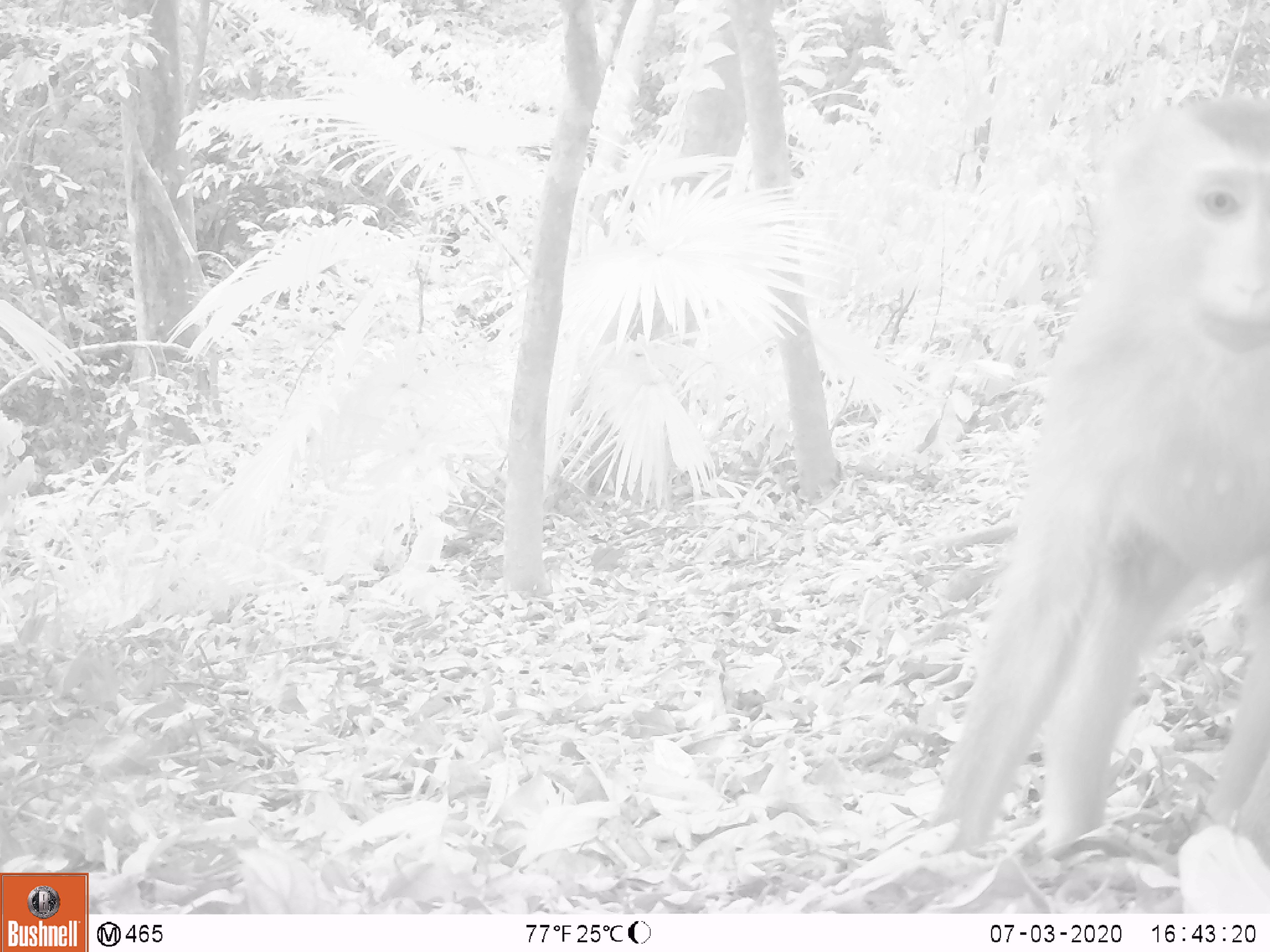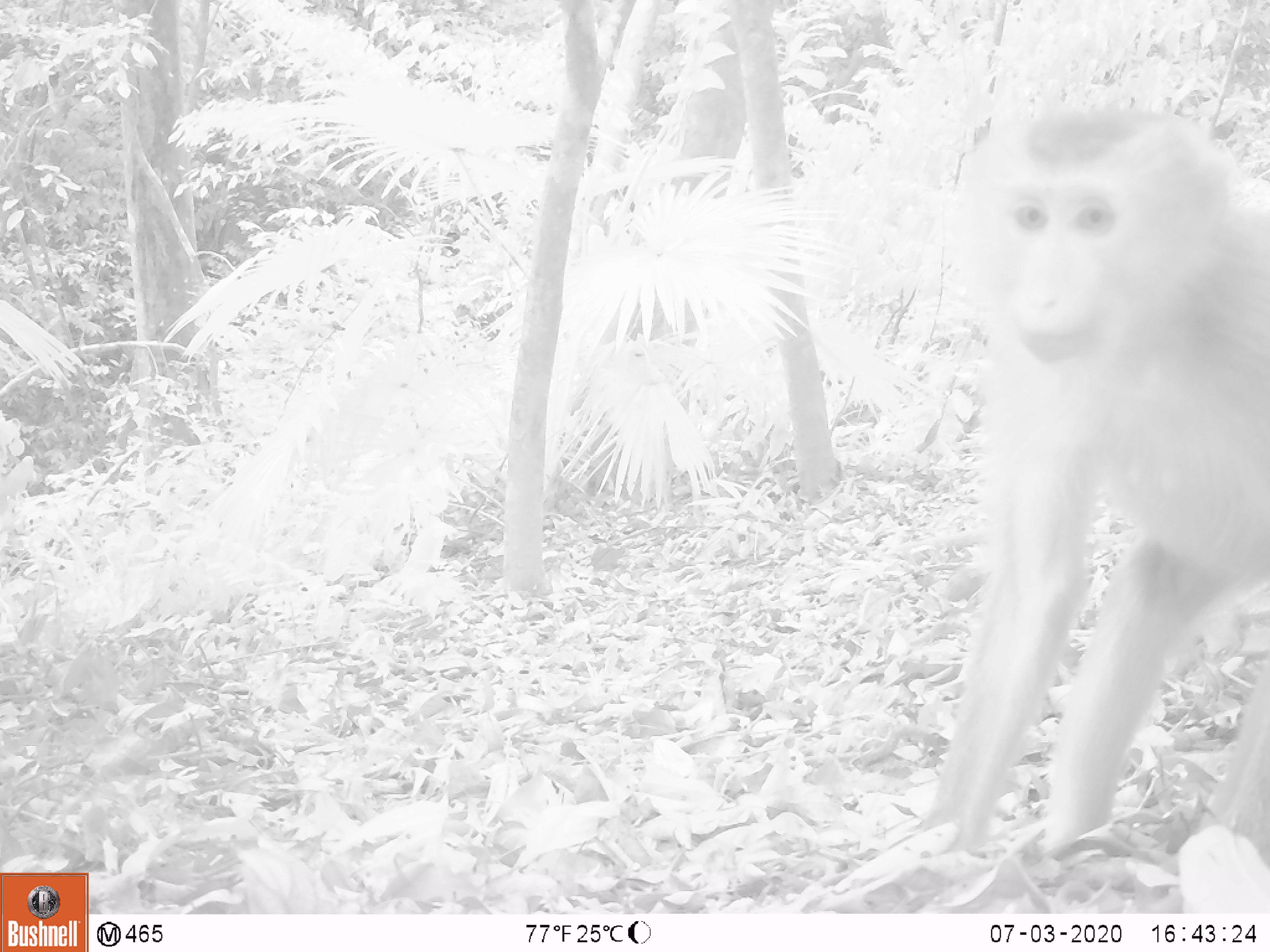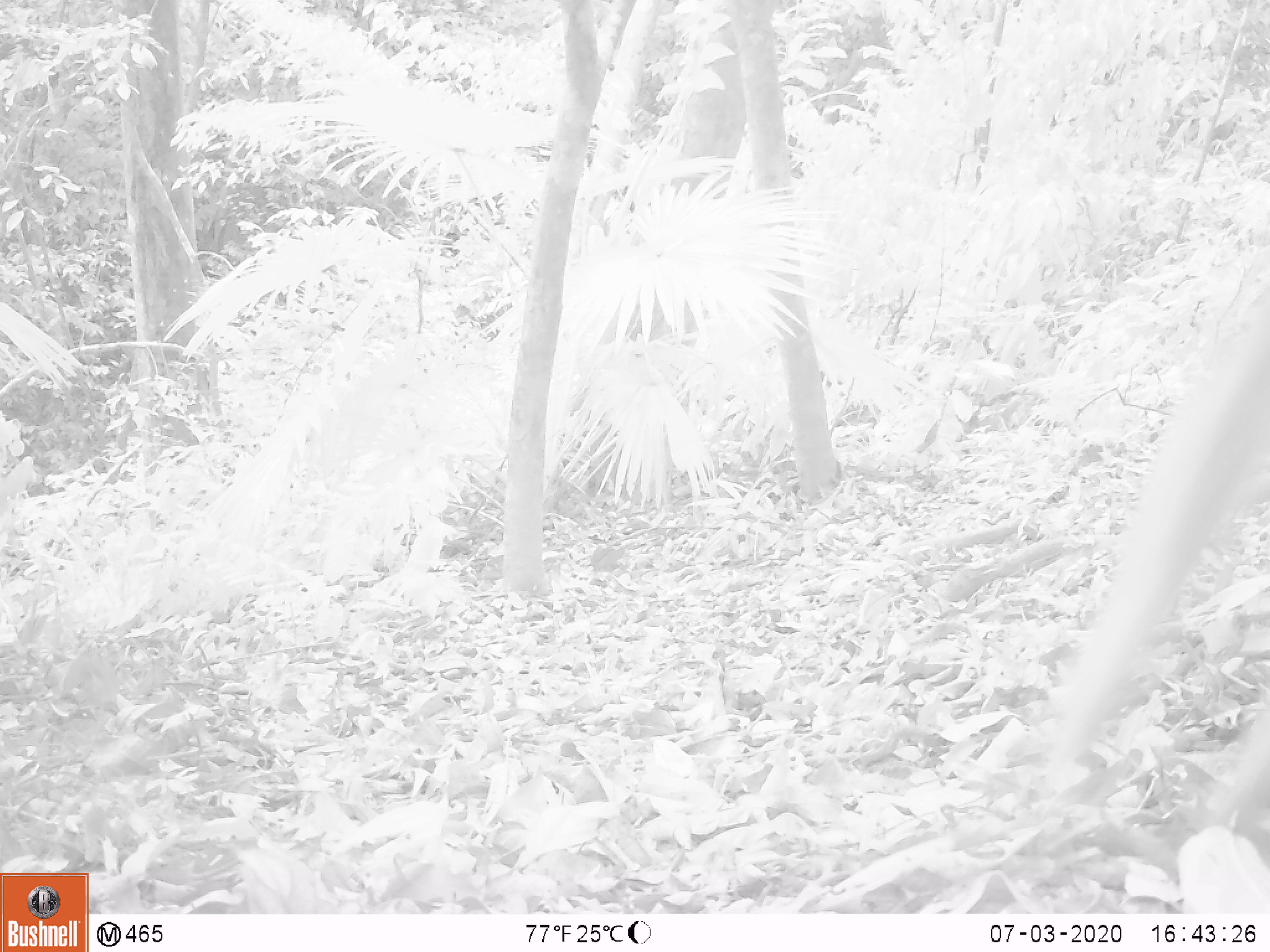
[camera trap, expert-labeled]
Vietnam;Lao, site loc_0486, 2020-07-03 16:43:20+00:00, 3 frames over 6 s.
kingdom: Animalia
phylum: Chordata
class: Mammalia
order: Primates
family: Cercopithecidae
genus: Macaca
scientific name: Macaca nemestrina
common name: pig-tailed macaque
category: pig tailed macaque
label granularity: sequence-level